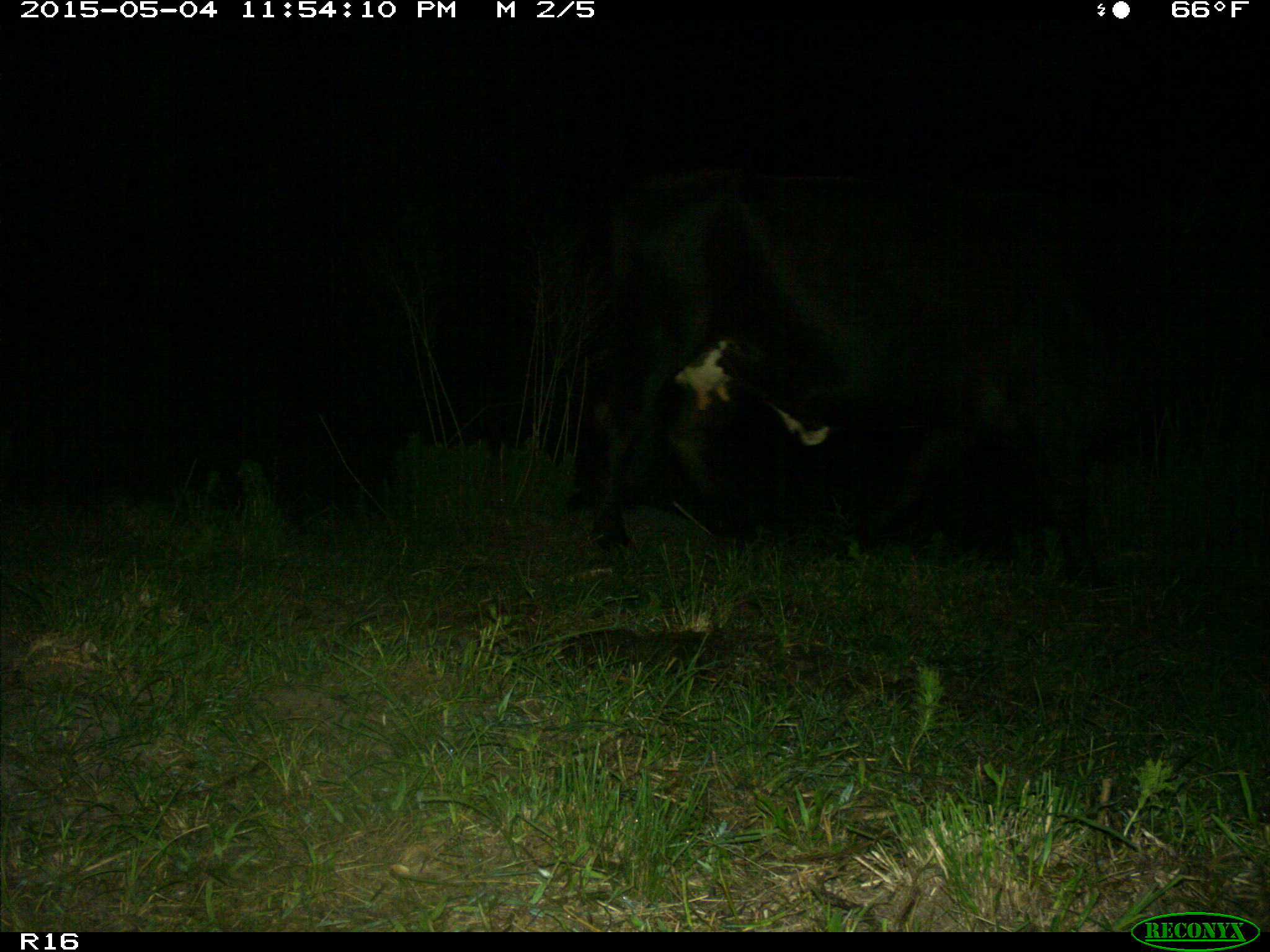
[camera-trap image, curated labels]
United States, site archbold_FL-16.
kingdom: Animalia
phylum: Chordata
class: Mammalia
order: Artiodactyla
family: Bovidae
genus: Bos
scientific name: Bos taurus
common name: domestic cow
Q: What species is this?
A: Bos taurus (domestic cow).